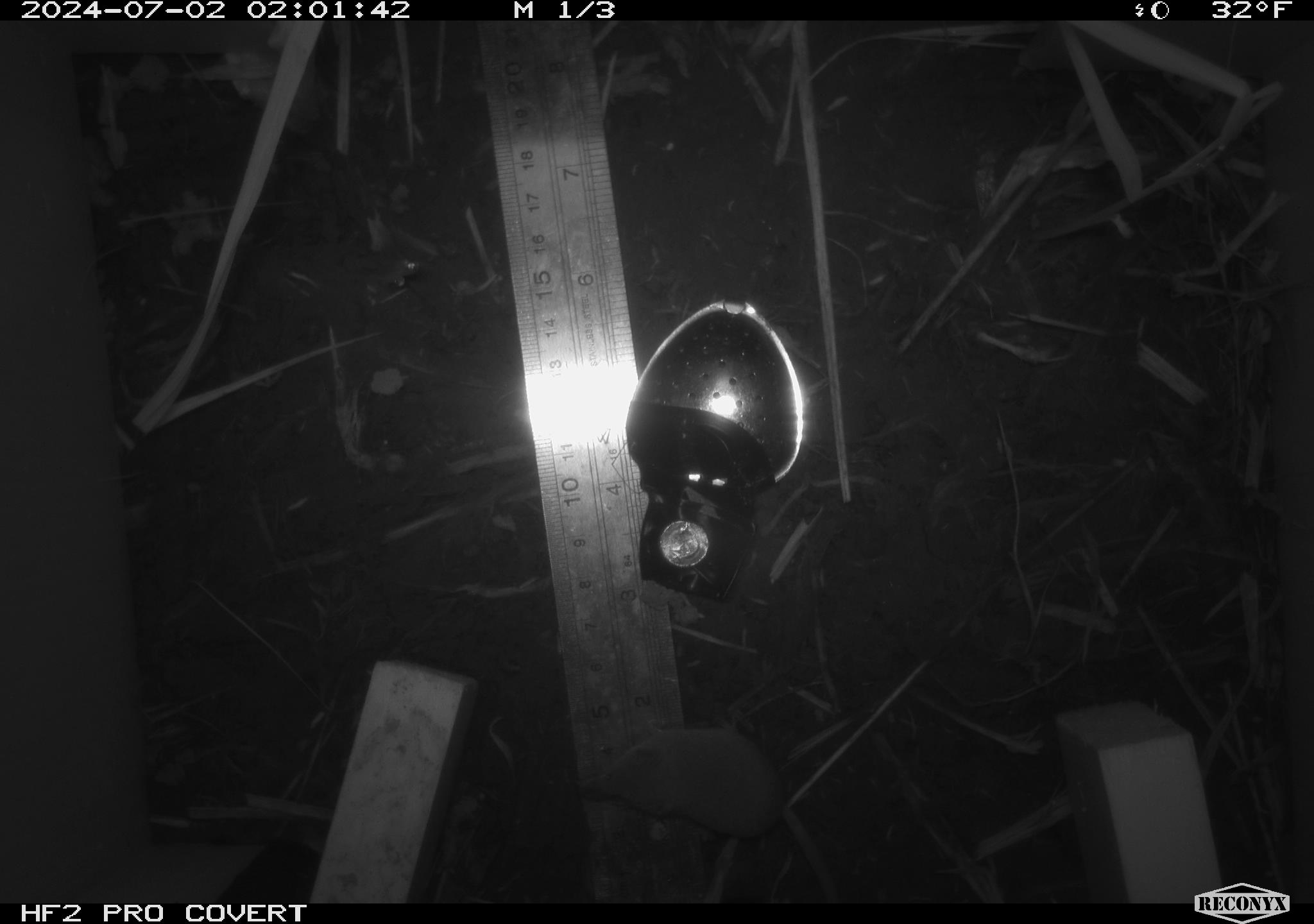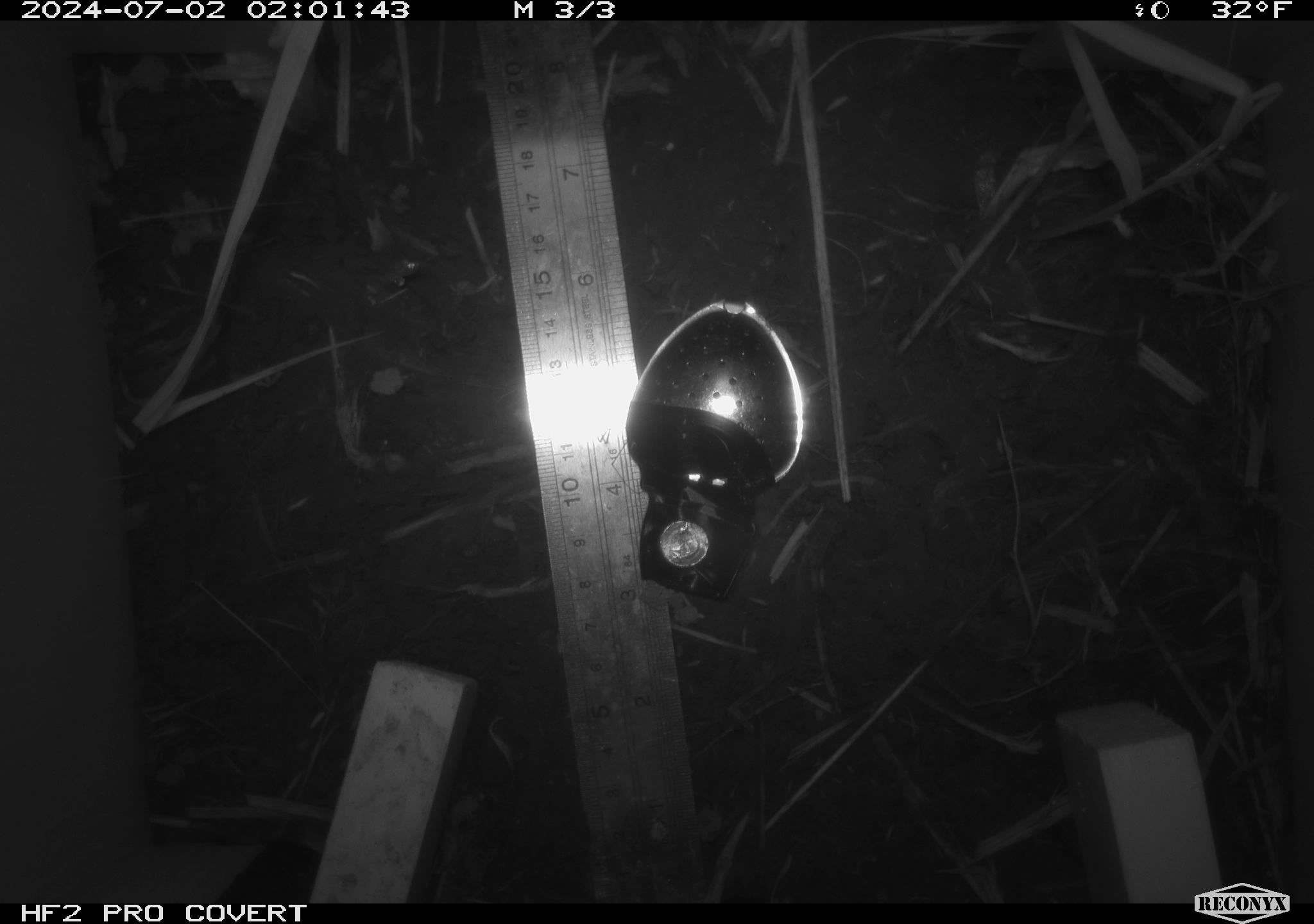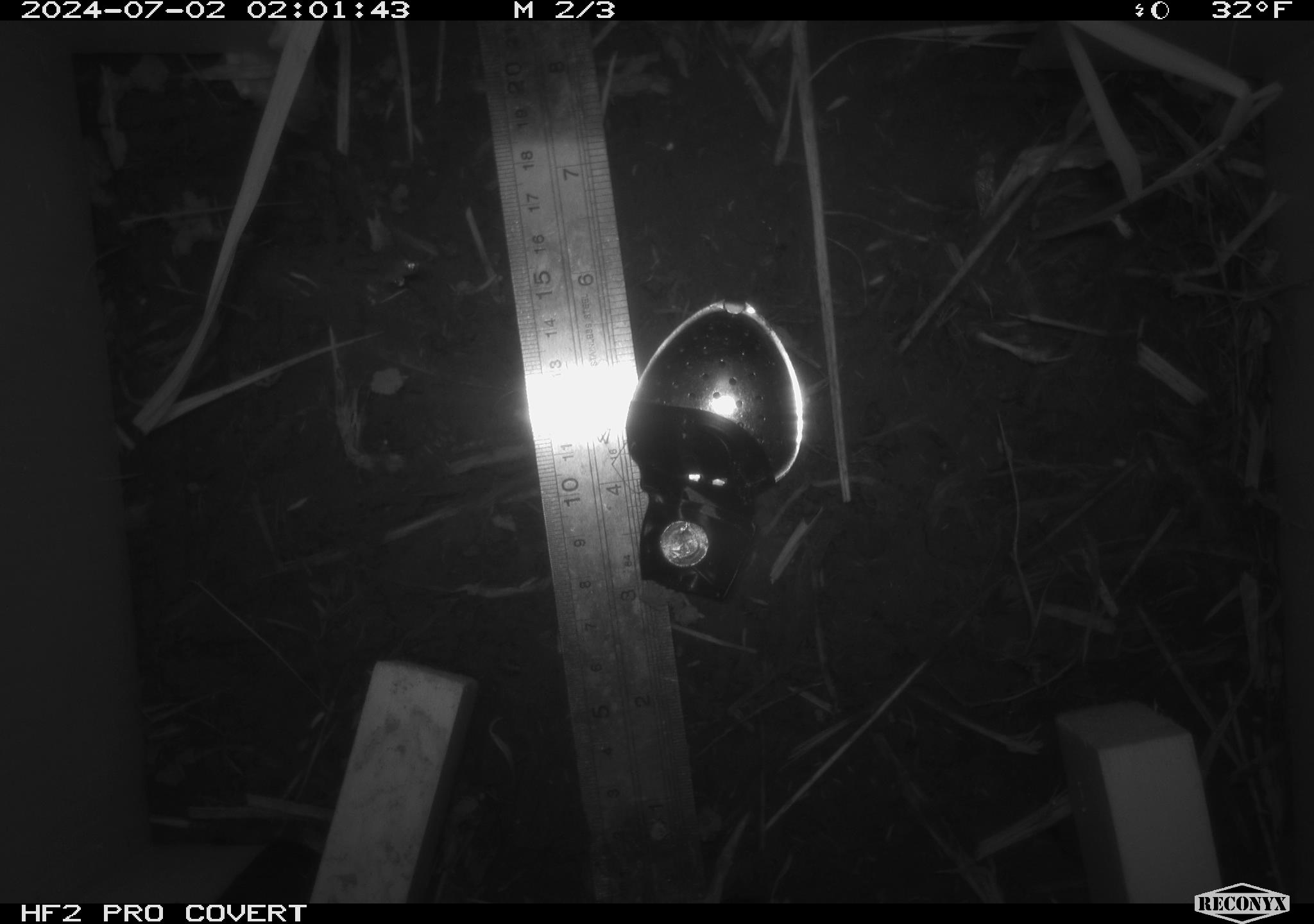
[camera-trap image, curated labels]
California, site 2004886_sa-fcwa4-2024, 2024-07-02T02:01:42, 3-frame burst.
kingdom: Animalia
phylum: Chordata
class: Mammalia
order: Eulipotyphla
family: Soricidae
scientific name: Soricidae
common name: shrews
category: soricidae family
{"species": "soricidae family (shrews) (Soricidae)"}